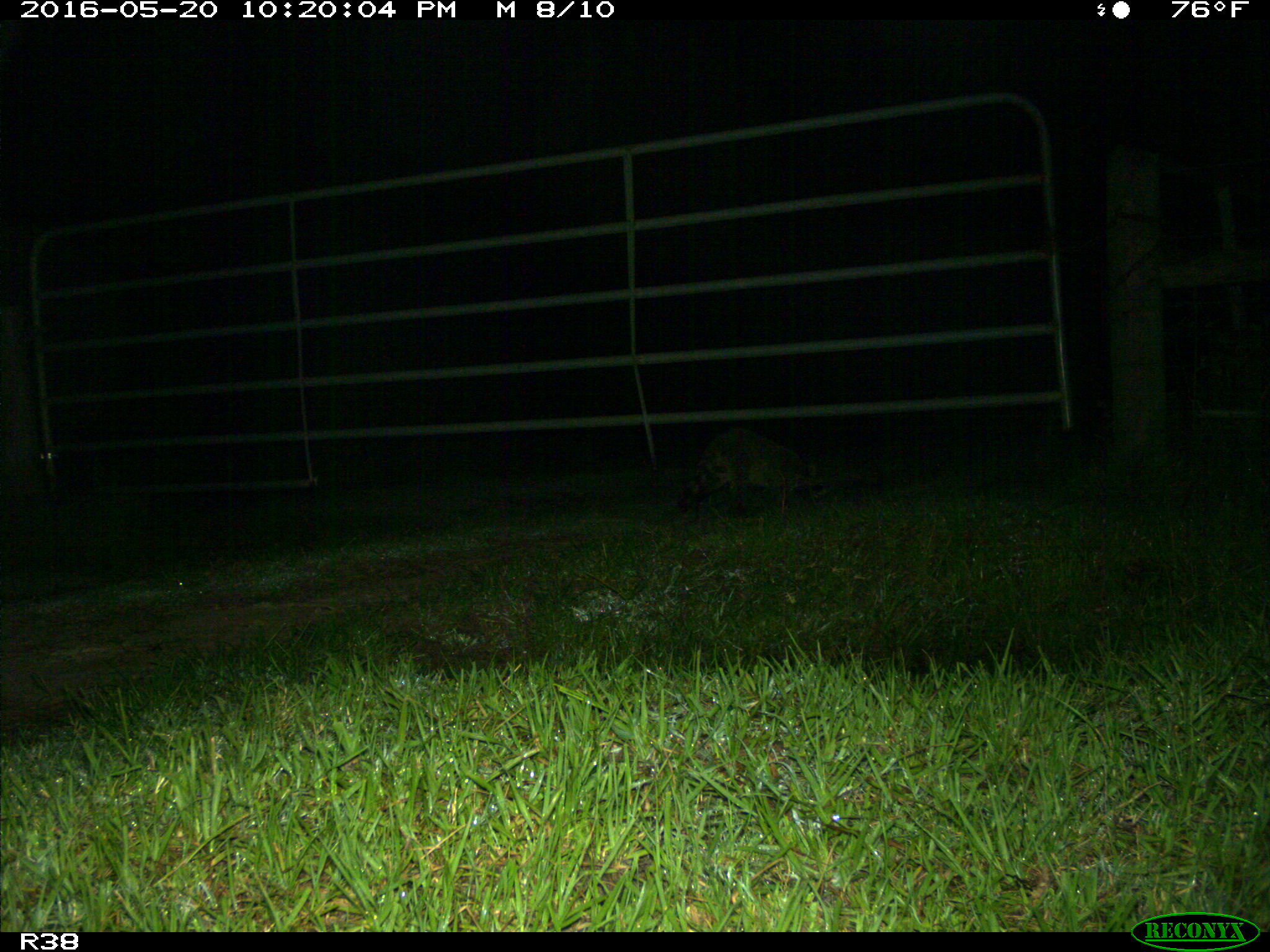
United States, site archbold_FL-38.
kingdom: Animalia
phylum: Chordata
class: Mammalia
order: Carnivora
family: Procyonidae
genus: Procyon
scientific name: Procyon lotor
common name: common raccoon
Procyon lotor (common raccoon).